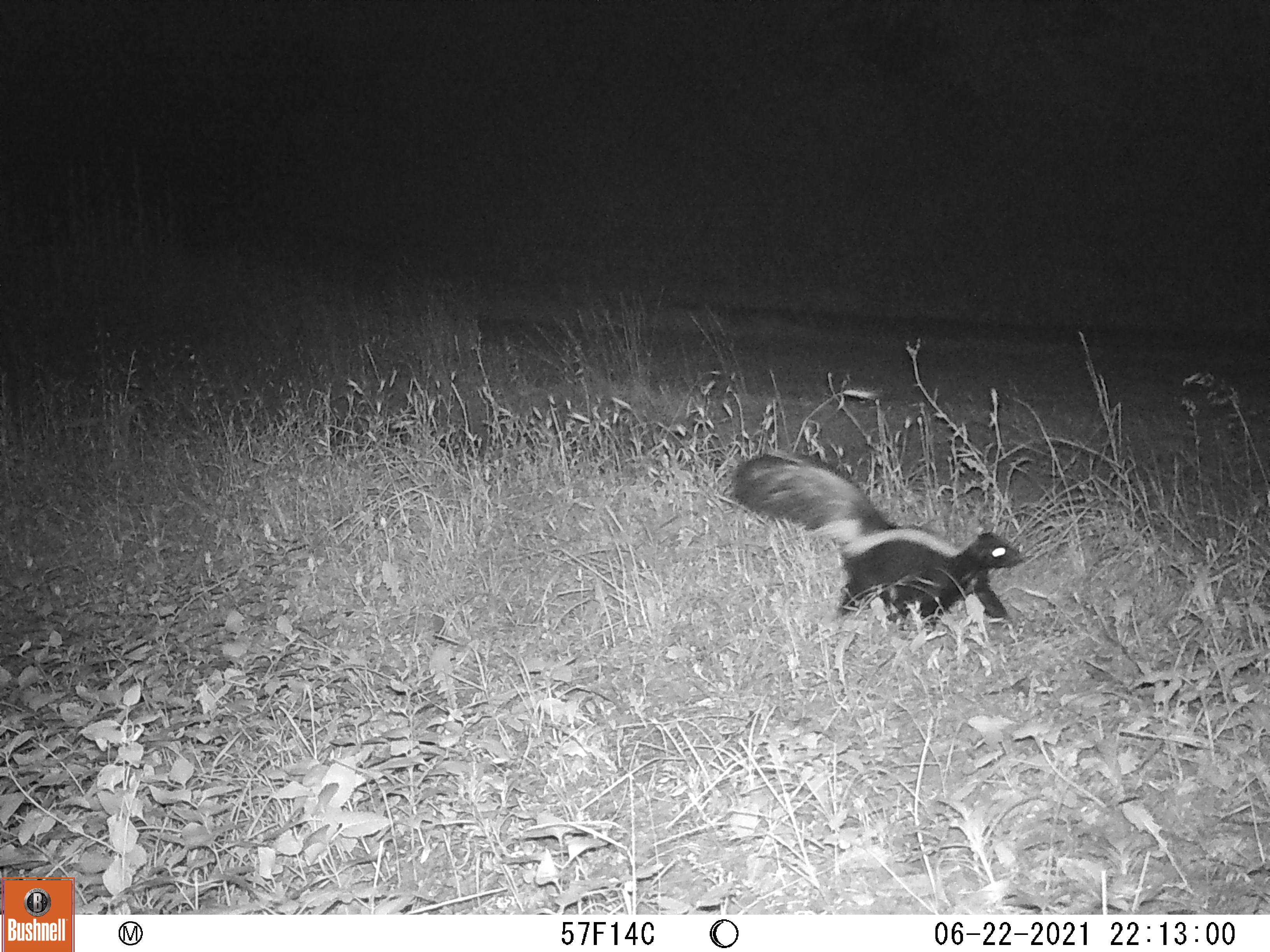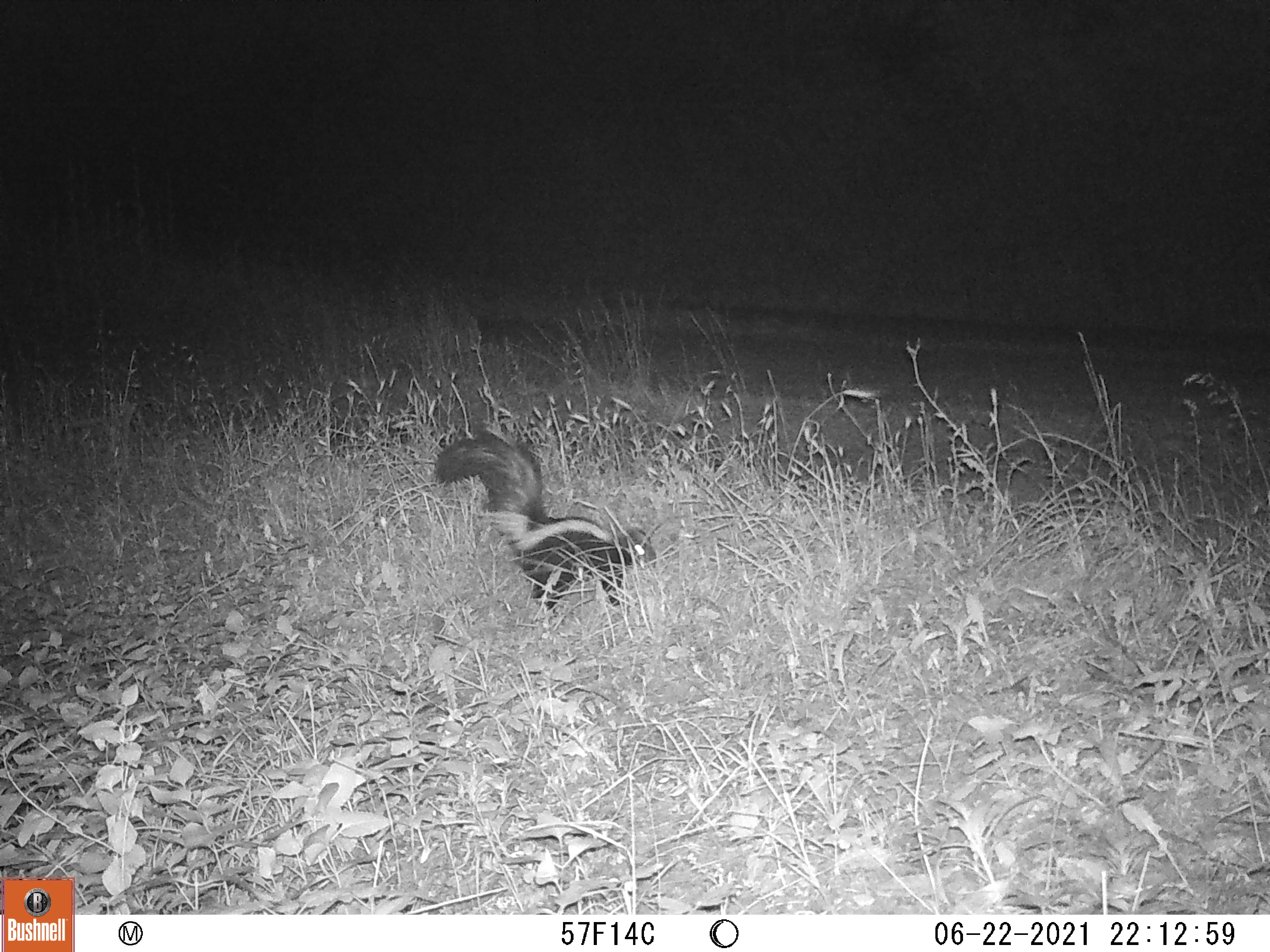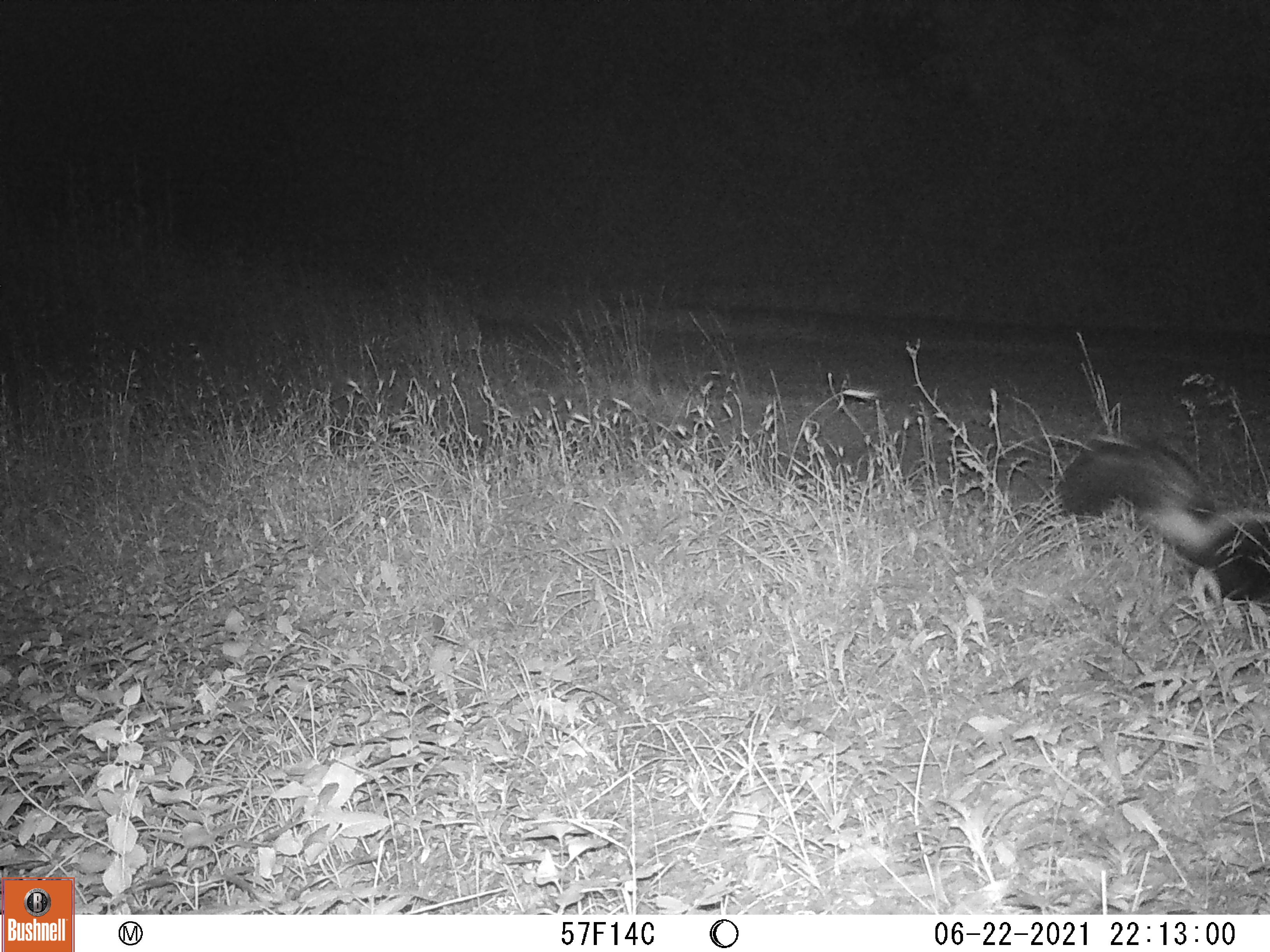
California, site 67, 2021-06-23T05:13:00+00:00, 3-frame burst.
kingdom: Animalia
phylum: Chordata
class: Mammalia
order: Carnivora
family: Mephitidae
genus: Mephitis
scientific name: Mephitis mephitis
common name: striped skunk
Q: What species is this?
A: Striped skunk (Mephitis mephitis).